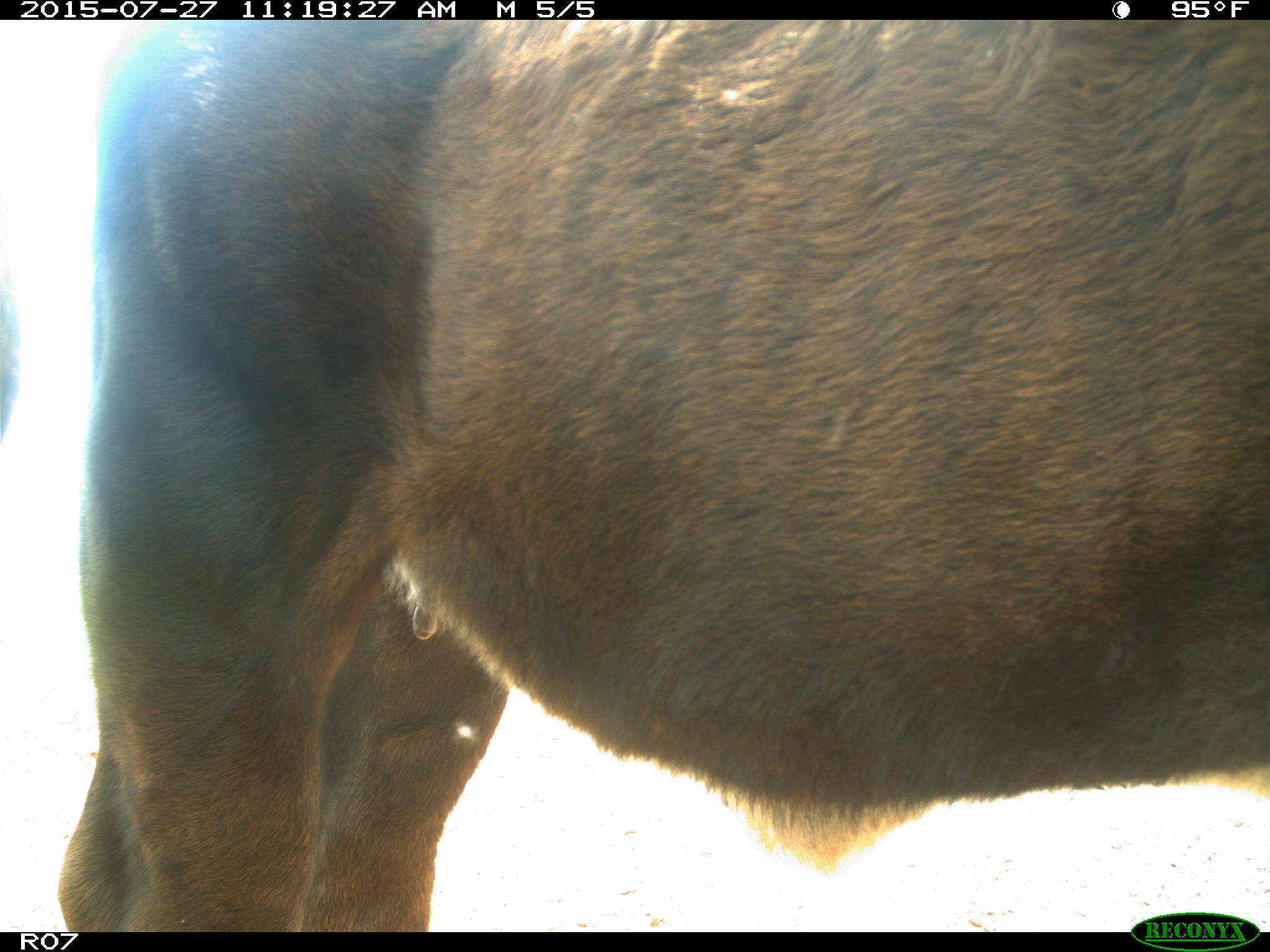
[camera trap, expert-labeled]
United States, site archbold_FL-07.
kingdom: Animalia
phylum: Chordata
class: Mammalia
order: Artiodactyla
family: Bovidae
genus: Bos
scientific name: Bos taurus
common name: domestic cow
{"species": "Bos taurus (domestic cow)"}